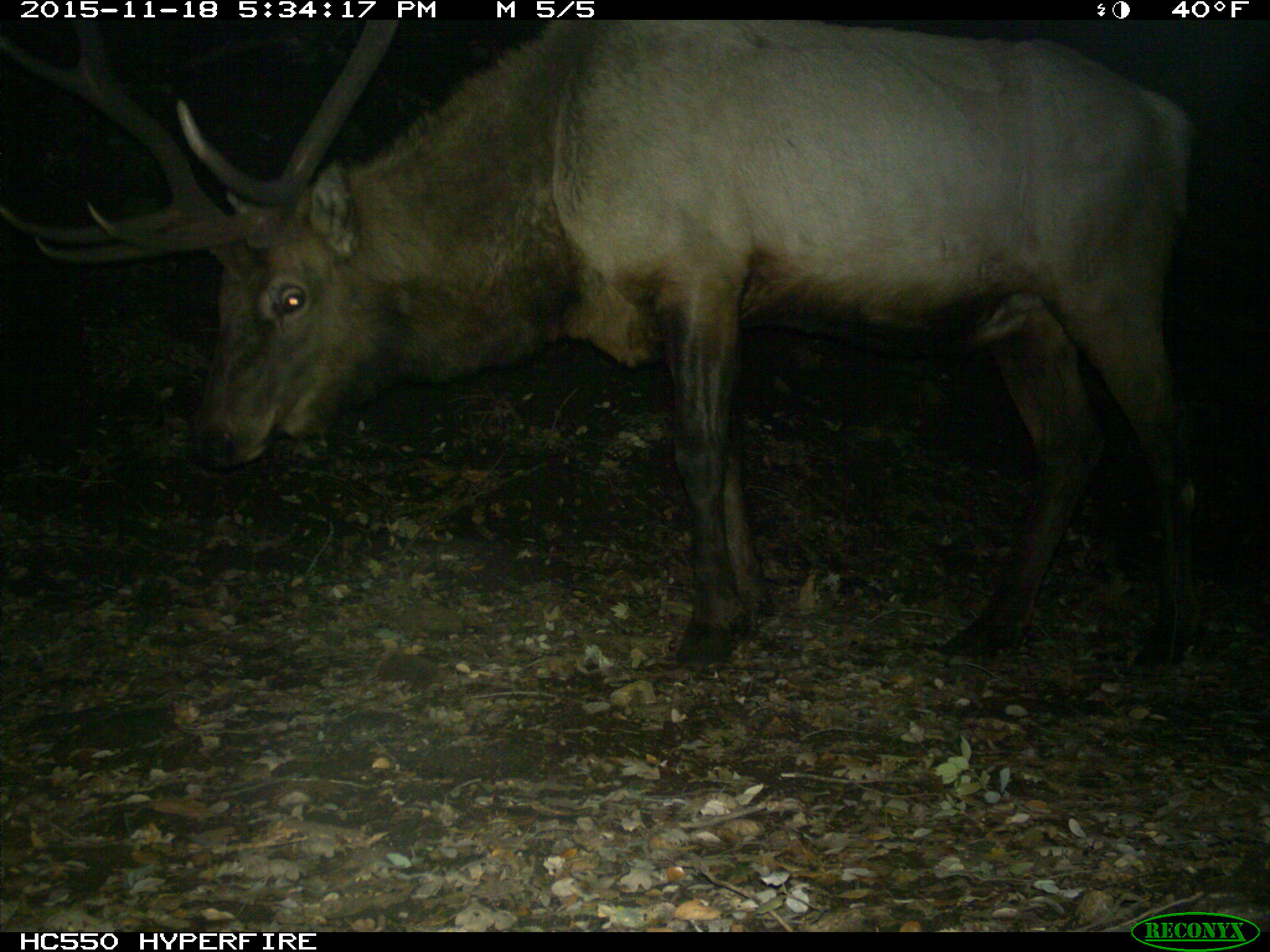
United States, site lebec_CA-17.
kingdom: Animalia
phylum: Chordata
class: Mammalia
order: Artiodactyla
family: Cervidae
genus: Cervus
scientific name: Cervus canadensis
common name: elk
Cervus canadensis (elk).